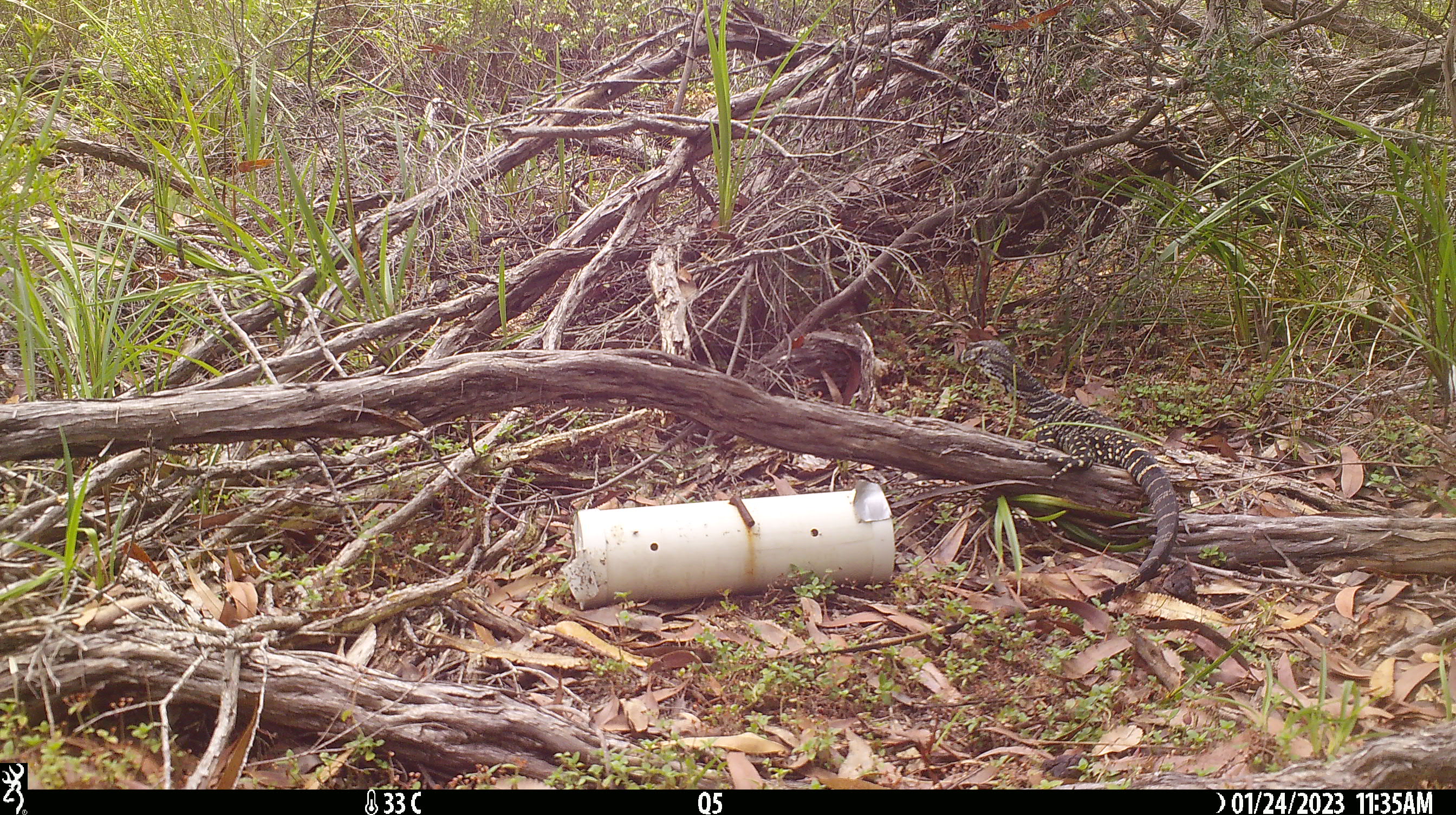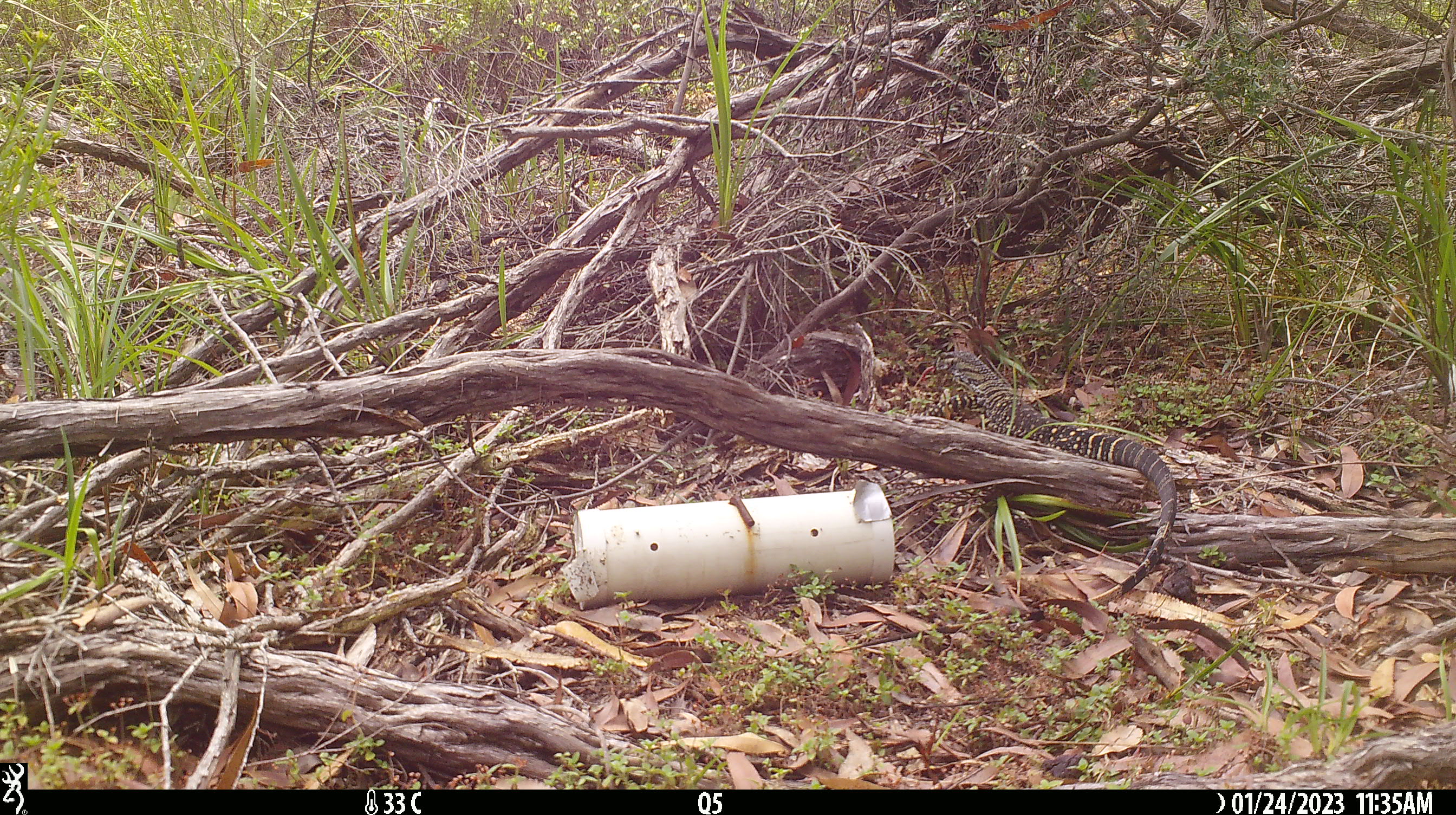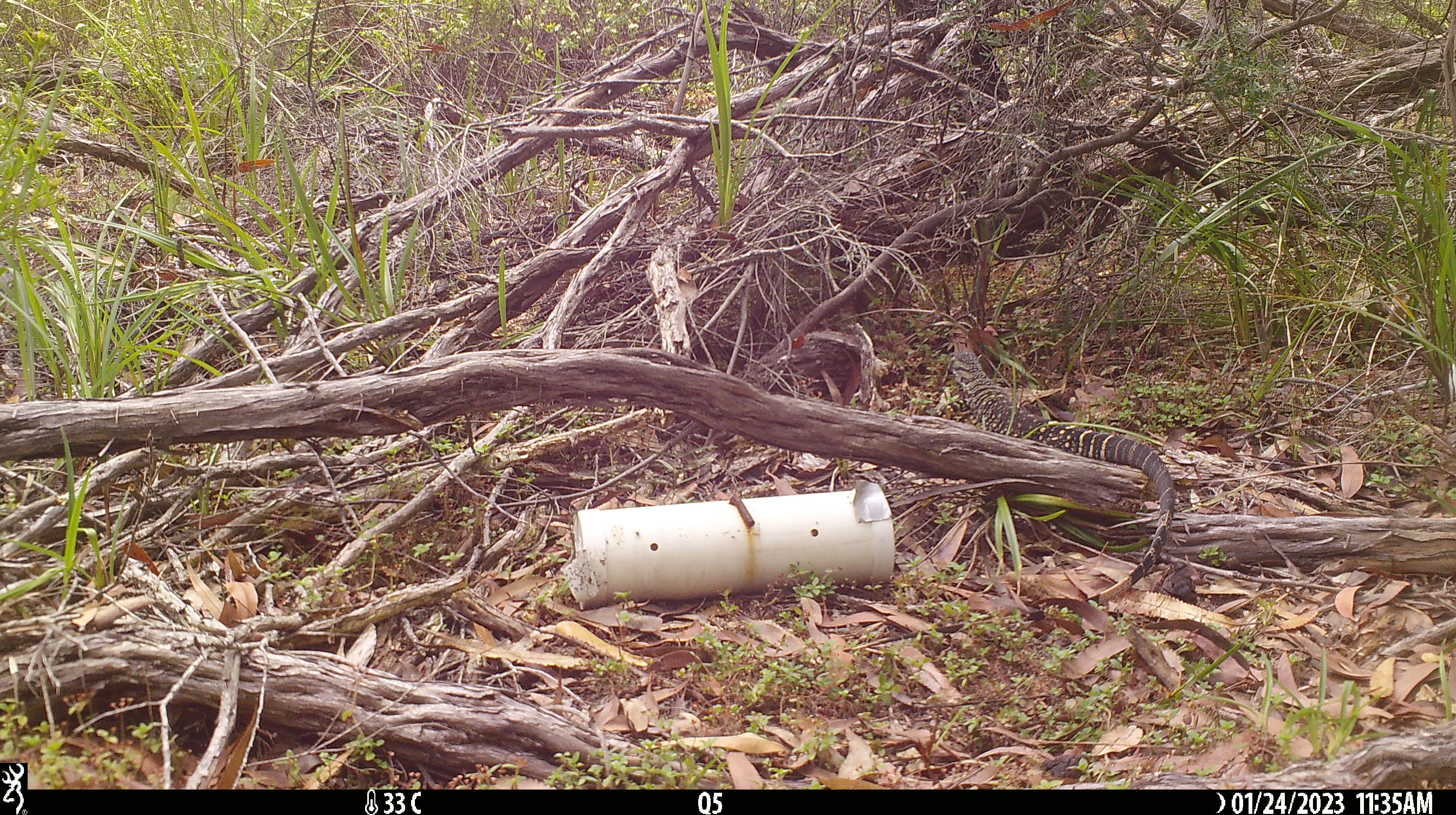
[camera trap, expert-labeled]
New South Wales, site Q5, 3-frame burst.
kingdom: Animalia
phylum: Chordata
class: Reptilia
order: Squamata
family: Varanidae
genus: Varanus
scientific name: Varanus varius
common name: lace monitor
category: goanna